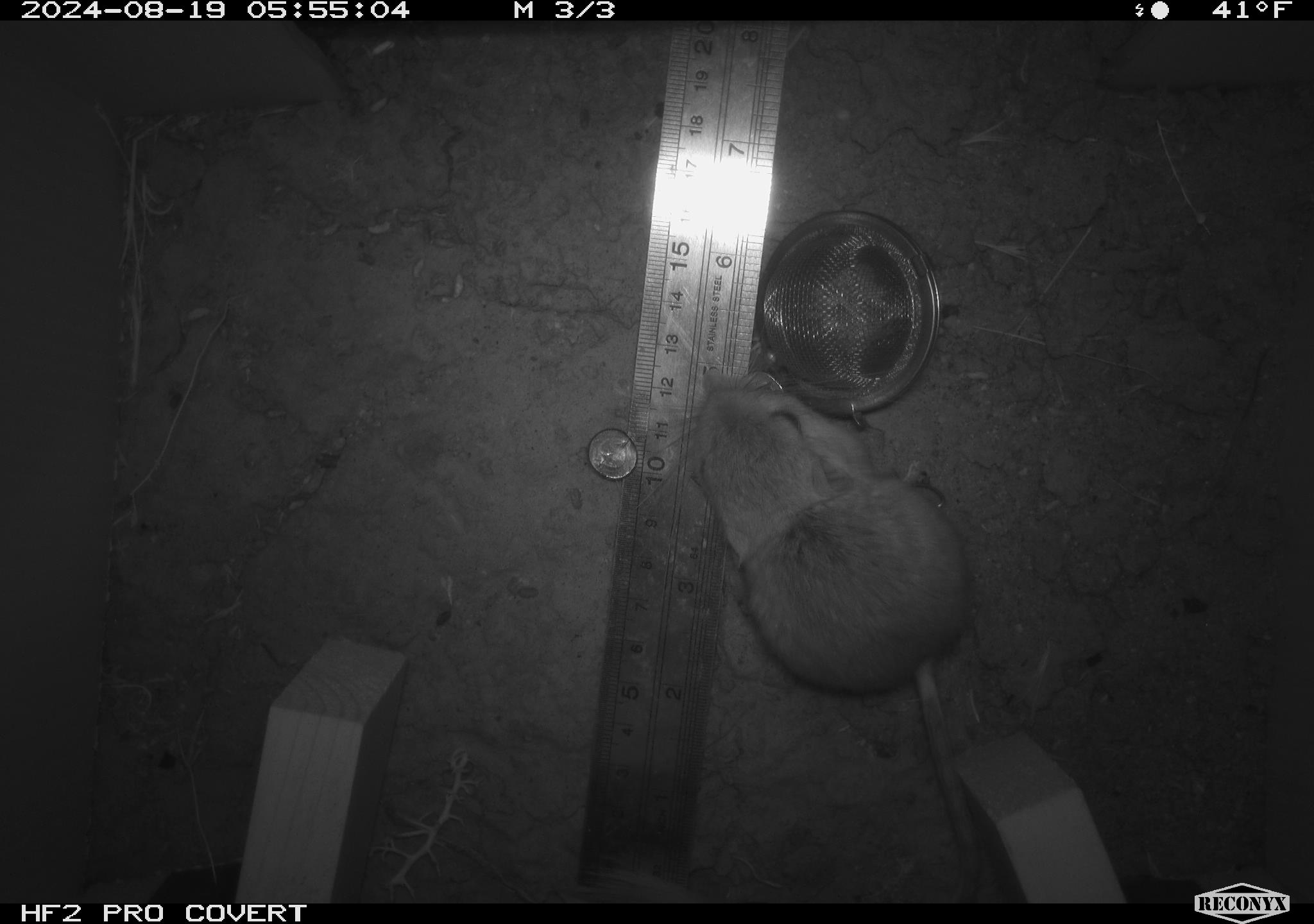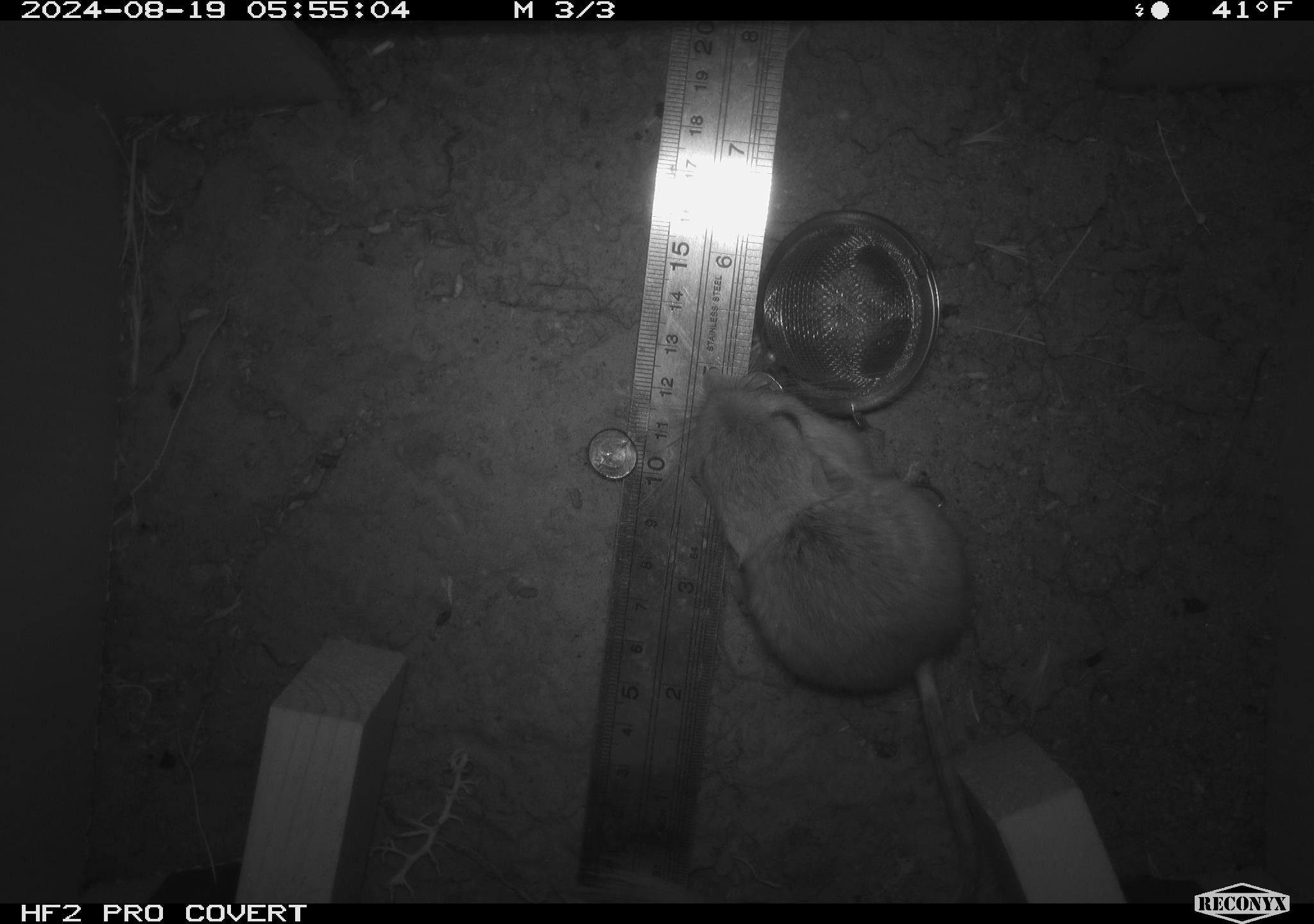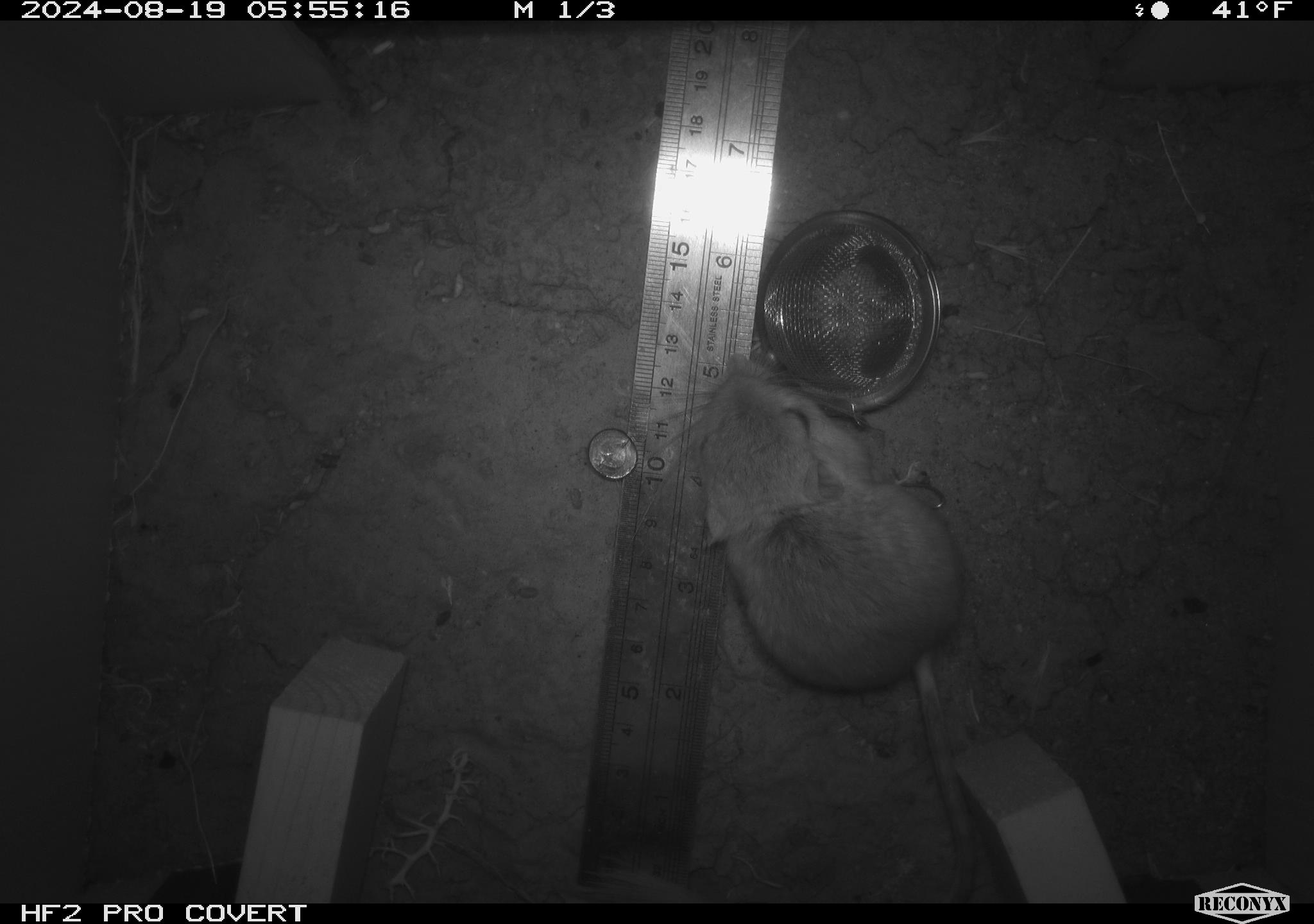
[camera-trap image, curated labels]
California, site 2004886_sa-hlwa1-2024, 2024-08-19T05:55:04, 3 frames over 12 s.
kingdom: Animalia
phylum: Chordata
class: Mammalia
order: Rodentia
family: Heteromyidae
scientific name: Heteromyidae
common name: kangaroo rats and pocket mice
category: heteromyidae family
Heteromyidae family (kangaroo rats and pocket mice) (Heteromyidae).